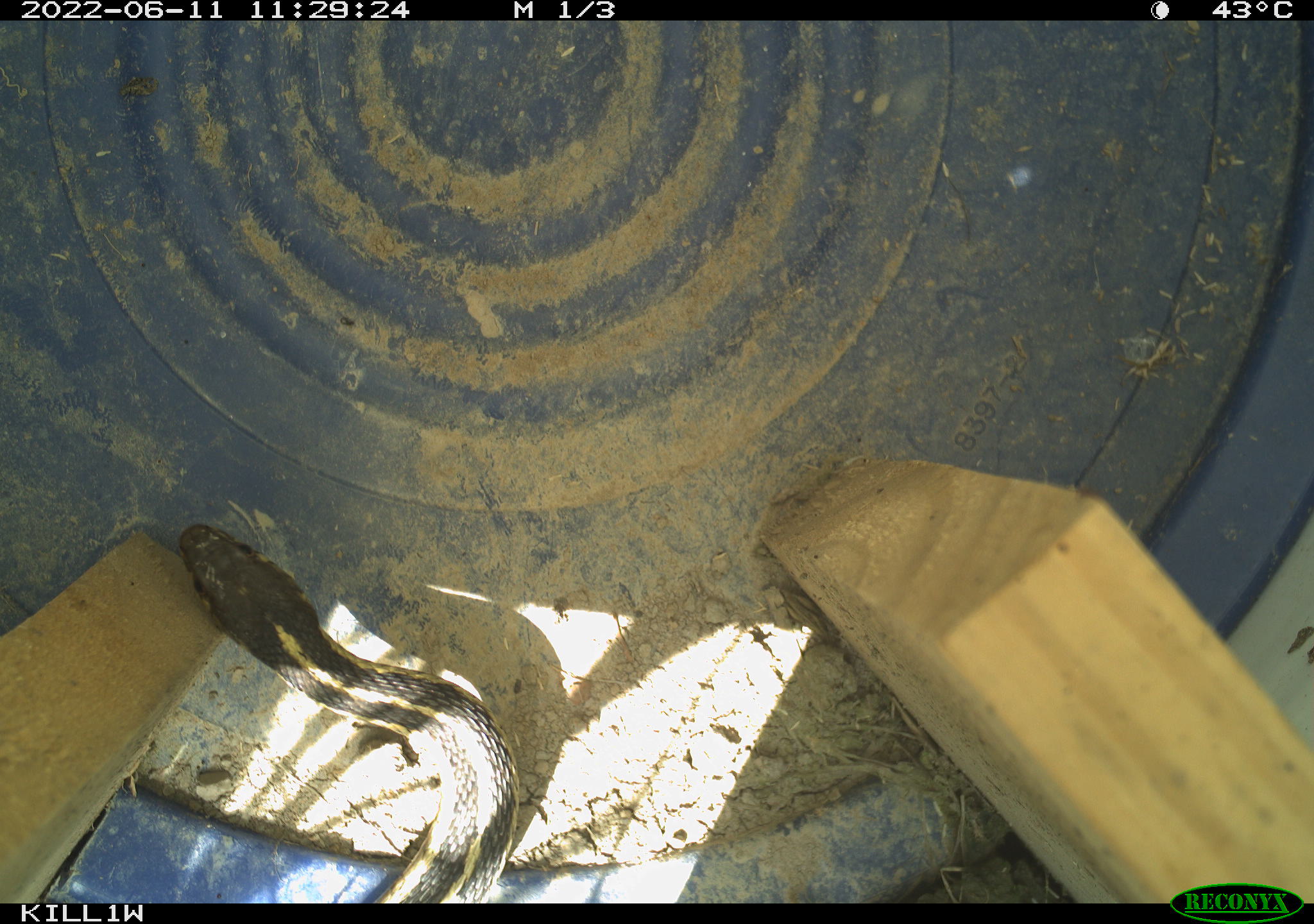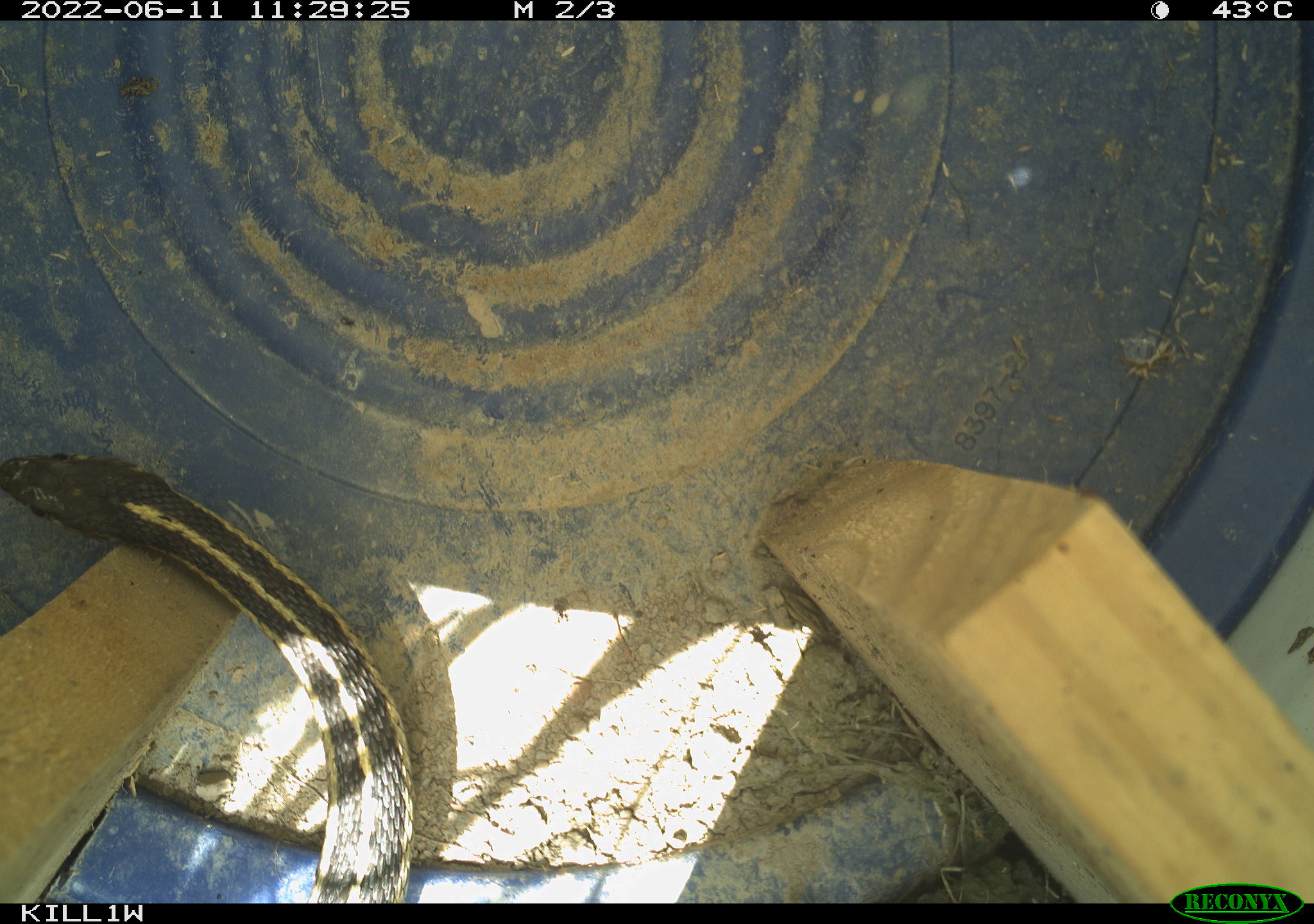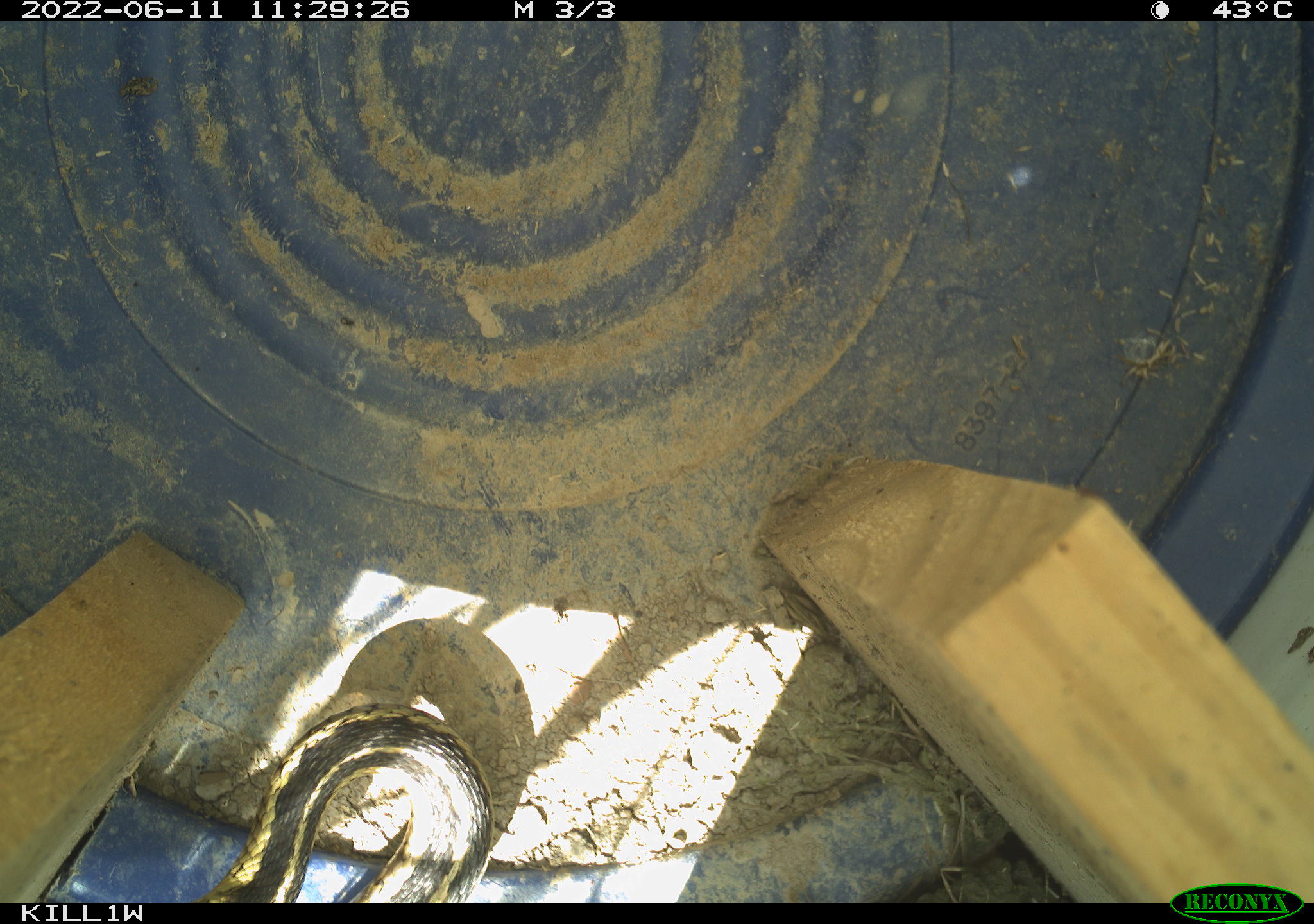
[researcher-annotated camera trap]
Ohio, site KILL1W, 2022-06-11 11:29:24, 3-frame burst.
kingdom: Animalia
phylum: Chordata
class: Reptilia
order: Squamata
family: Colubridae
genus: Thamnophis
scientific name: Thamnophis sirtalis sirtalis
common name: eastern gartersnake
Eastern gartersnake (Thamnophis sirtalis sirtalis).